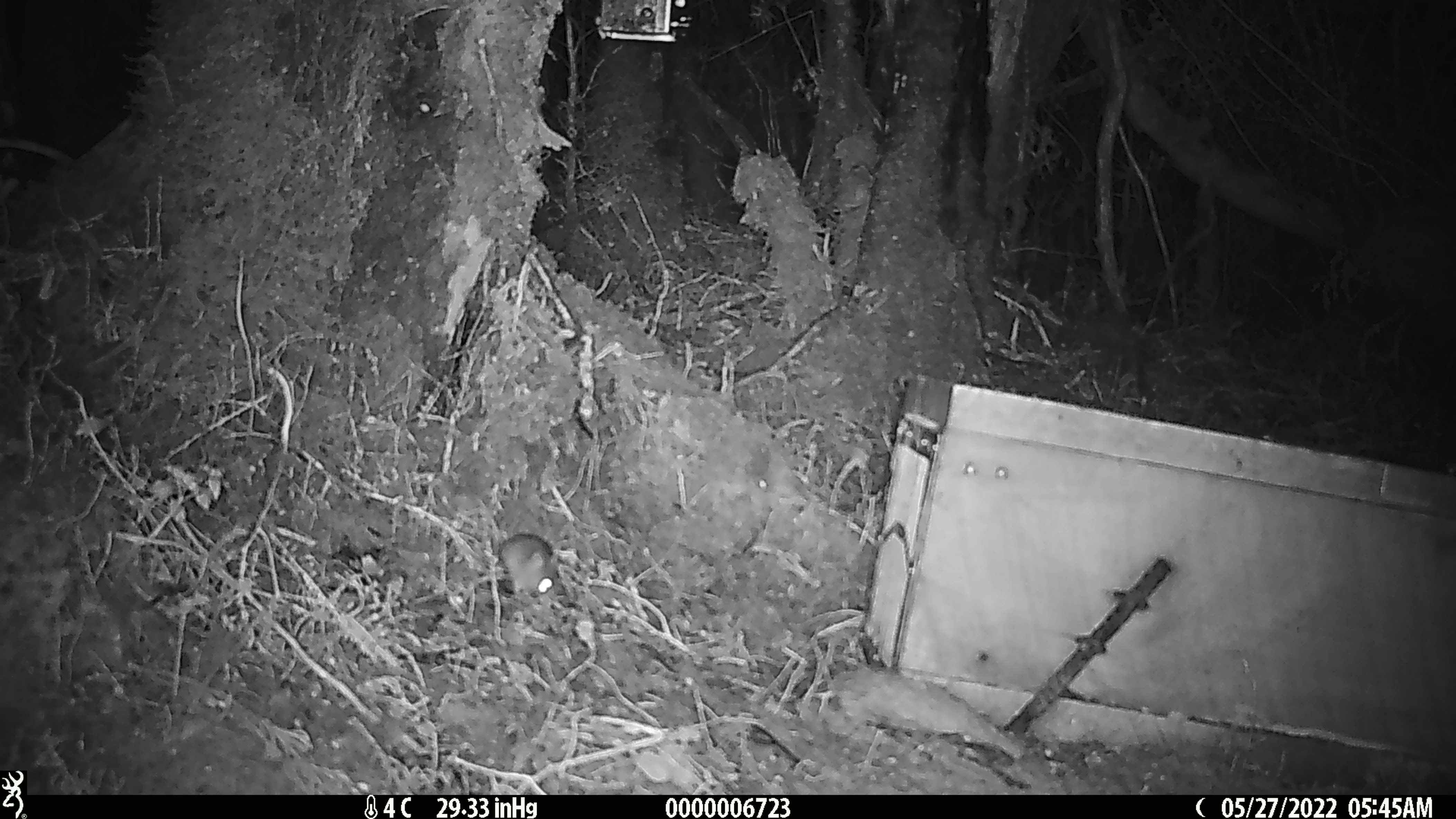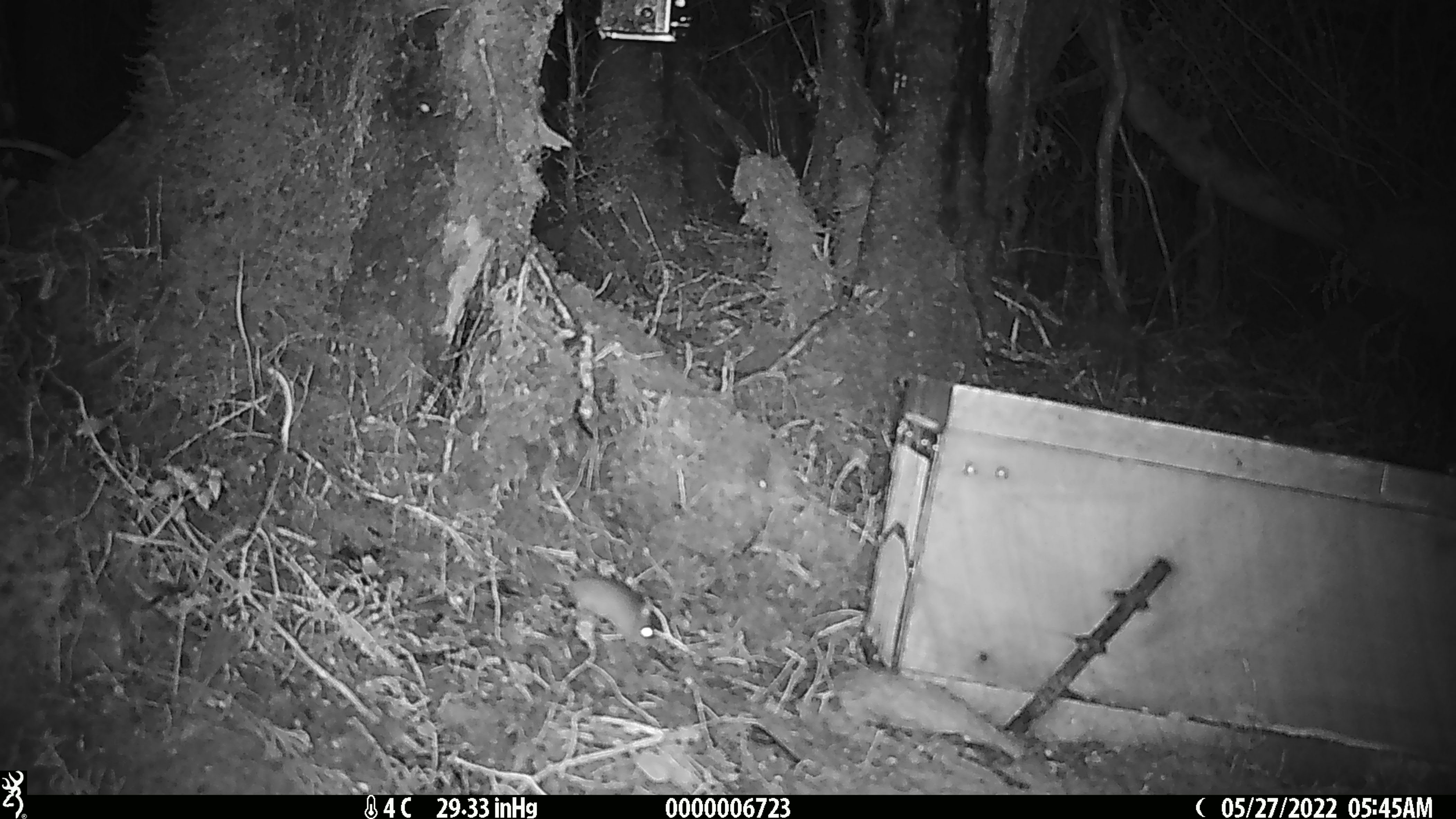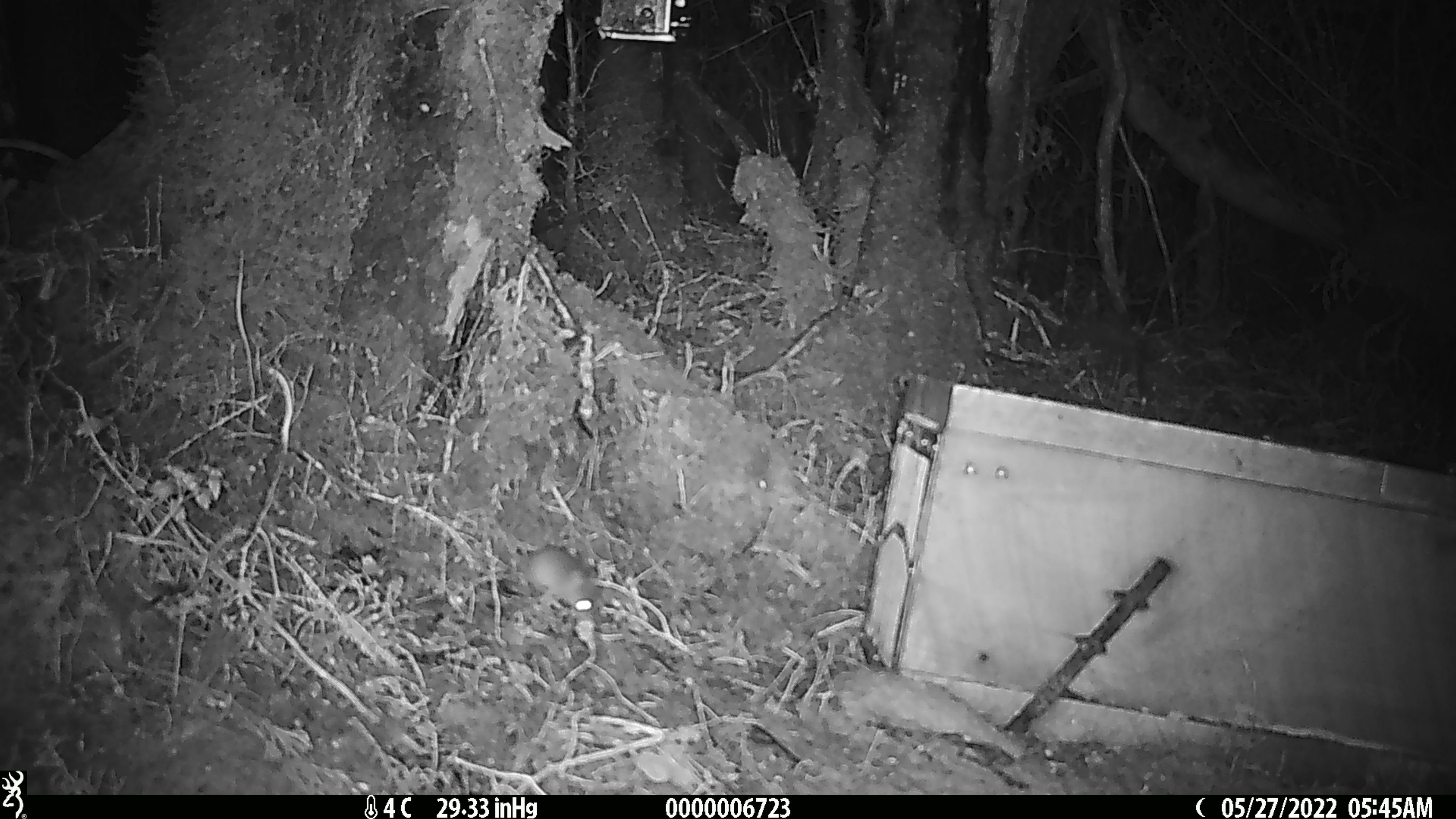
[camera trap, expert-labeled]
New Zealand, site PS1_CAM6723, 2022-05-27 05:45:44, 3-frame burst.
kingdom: Animalia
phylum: Chordata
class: Mammalia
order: Rodentia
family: Muridae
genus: Mus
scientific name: Mus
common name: mouse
Mouse (Mus).